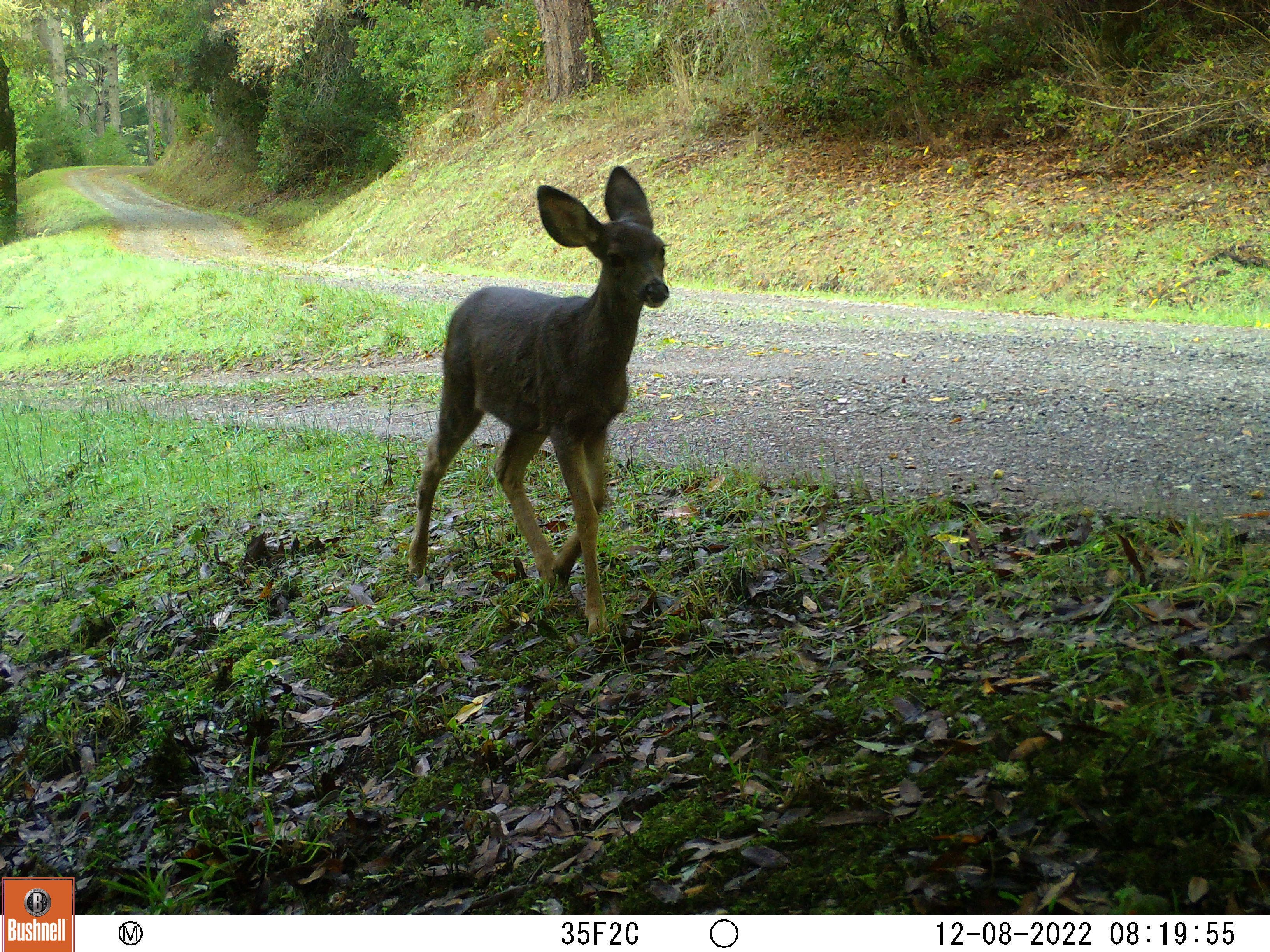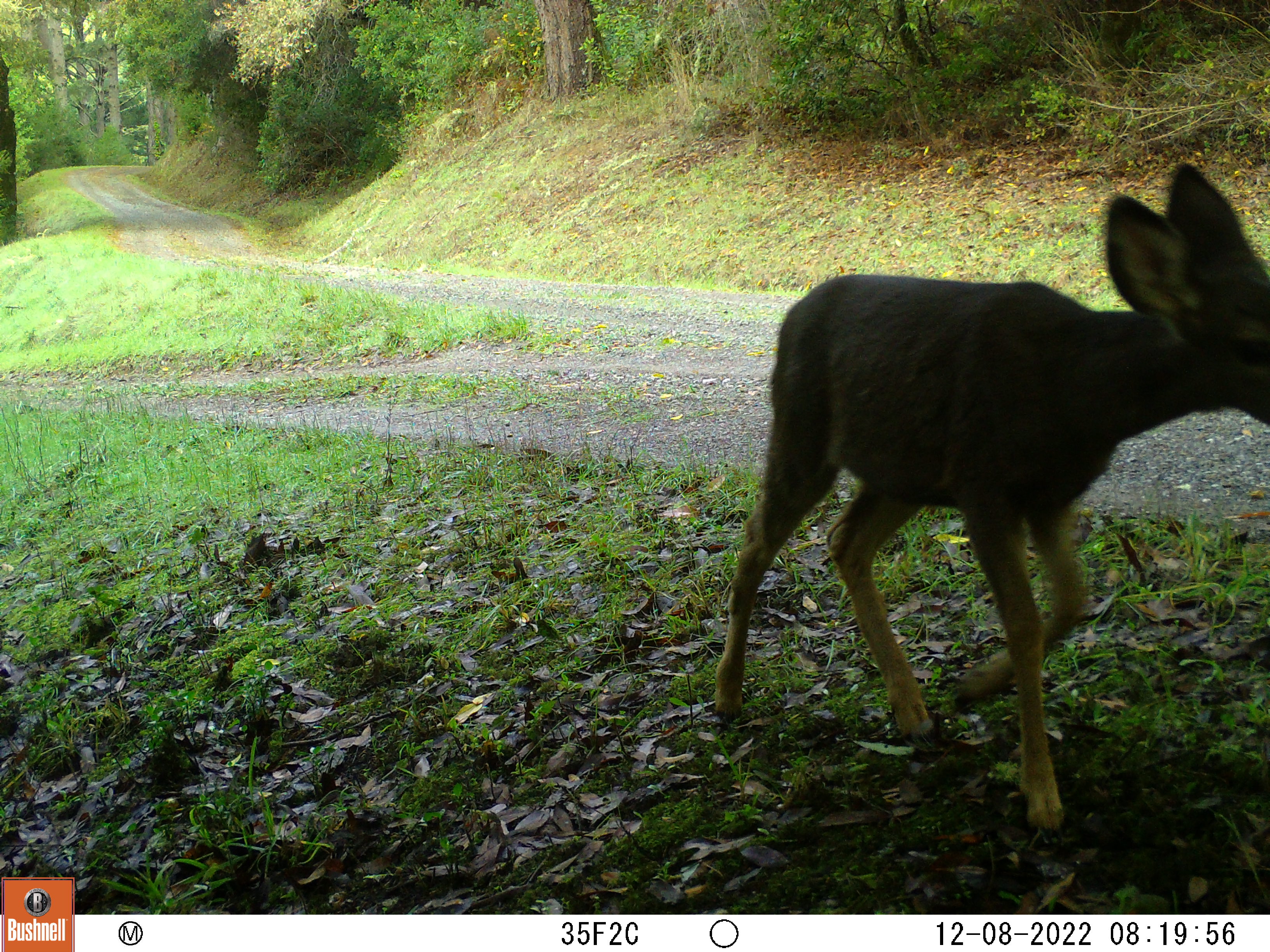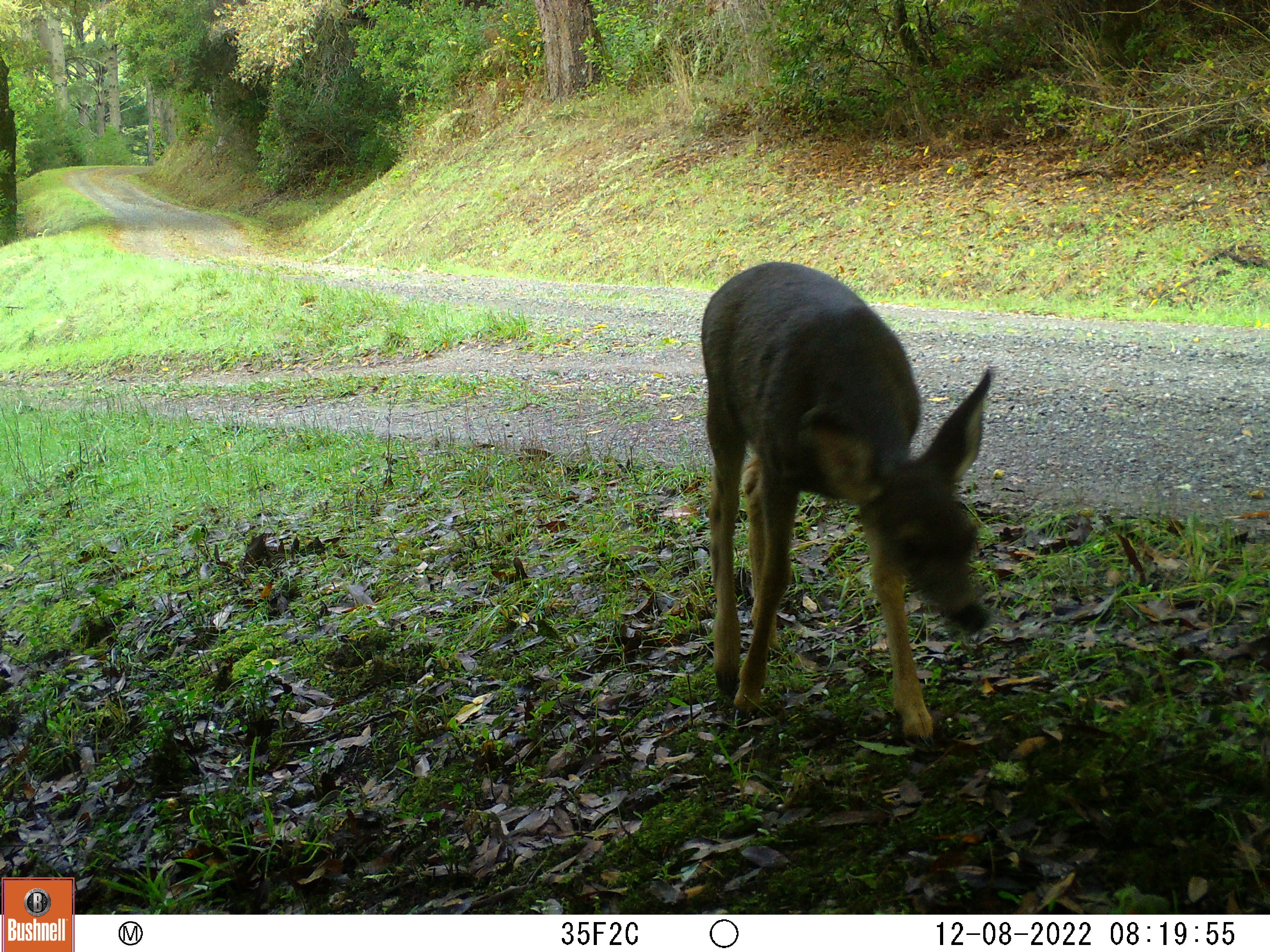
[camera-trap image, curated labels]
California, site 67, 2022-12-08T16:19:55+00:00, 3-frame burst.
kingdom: Animalia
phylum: Chordata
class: Mammalia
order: Artiodactyla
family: Cervidae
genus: Odocoileus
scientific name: Odocoileus hemionus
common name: mule deer